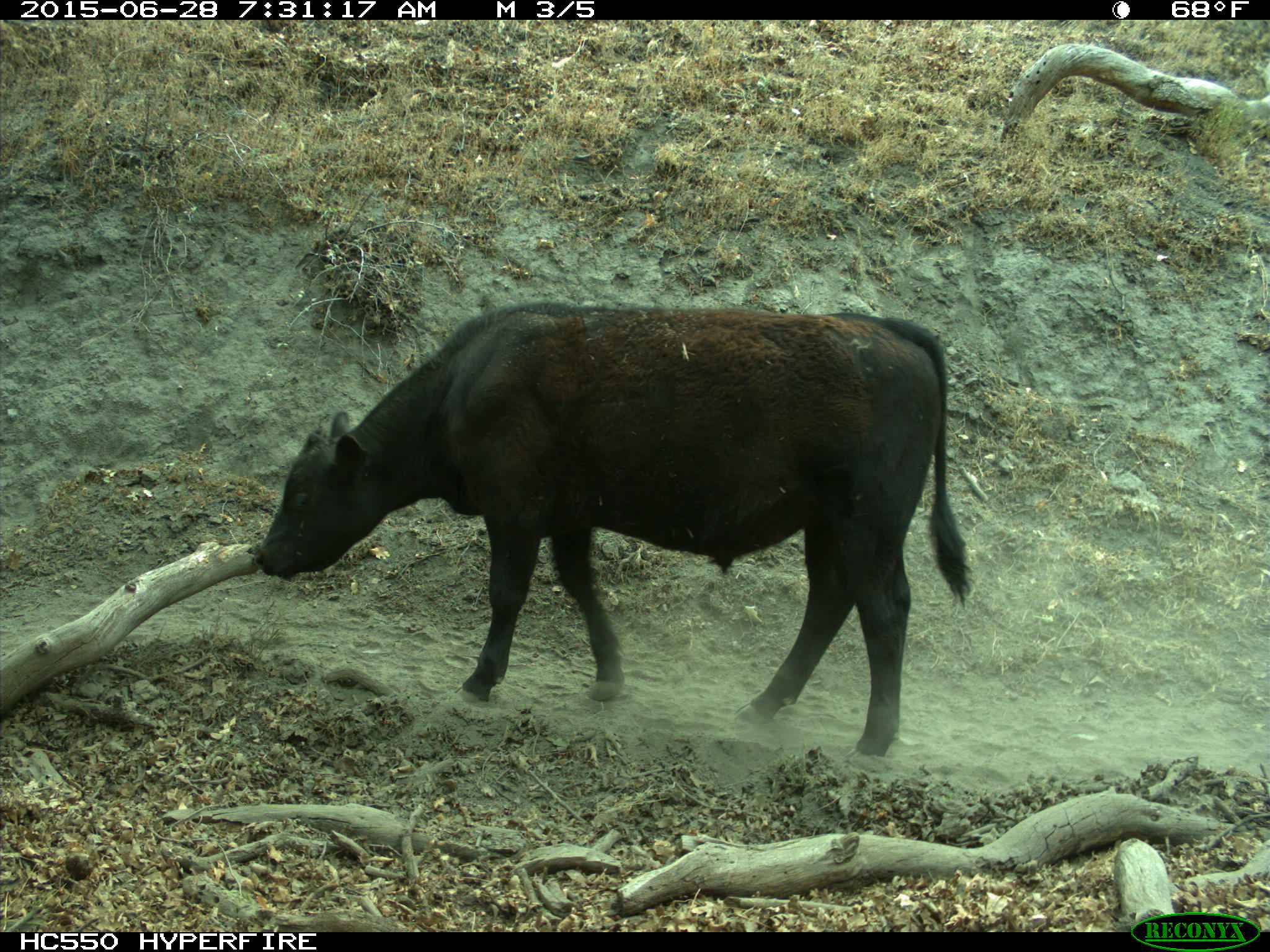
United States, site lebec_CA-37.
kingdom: Animalia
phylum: Chordata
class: Mammalia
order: Artiodactyla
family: Bovidae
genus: Bos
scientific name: Bos taurus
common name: domestic cow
Bos taurus (domestic cow).